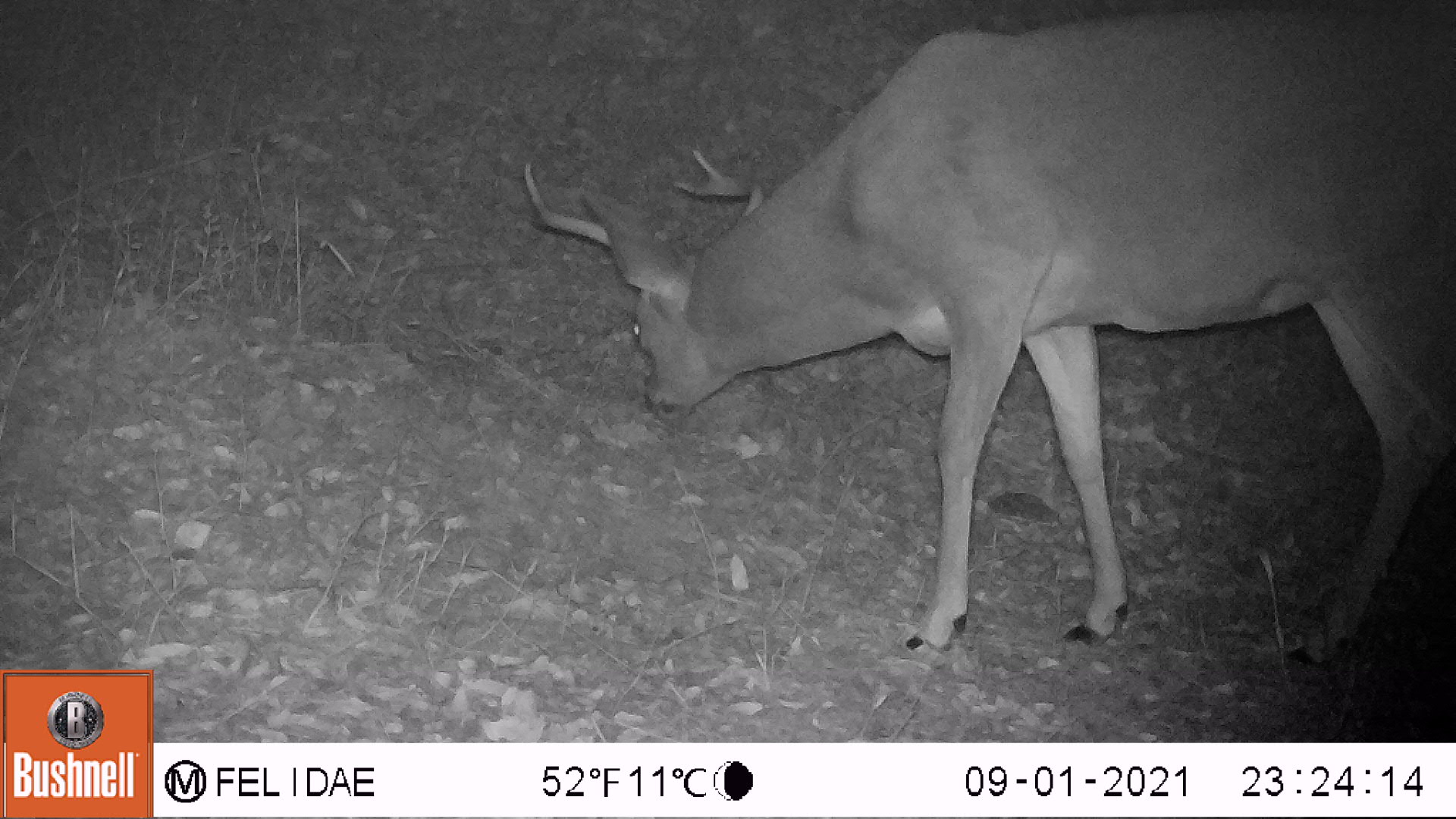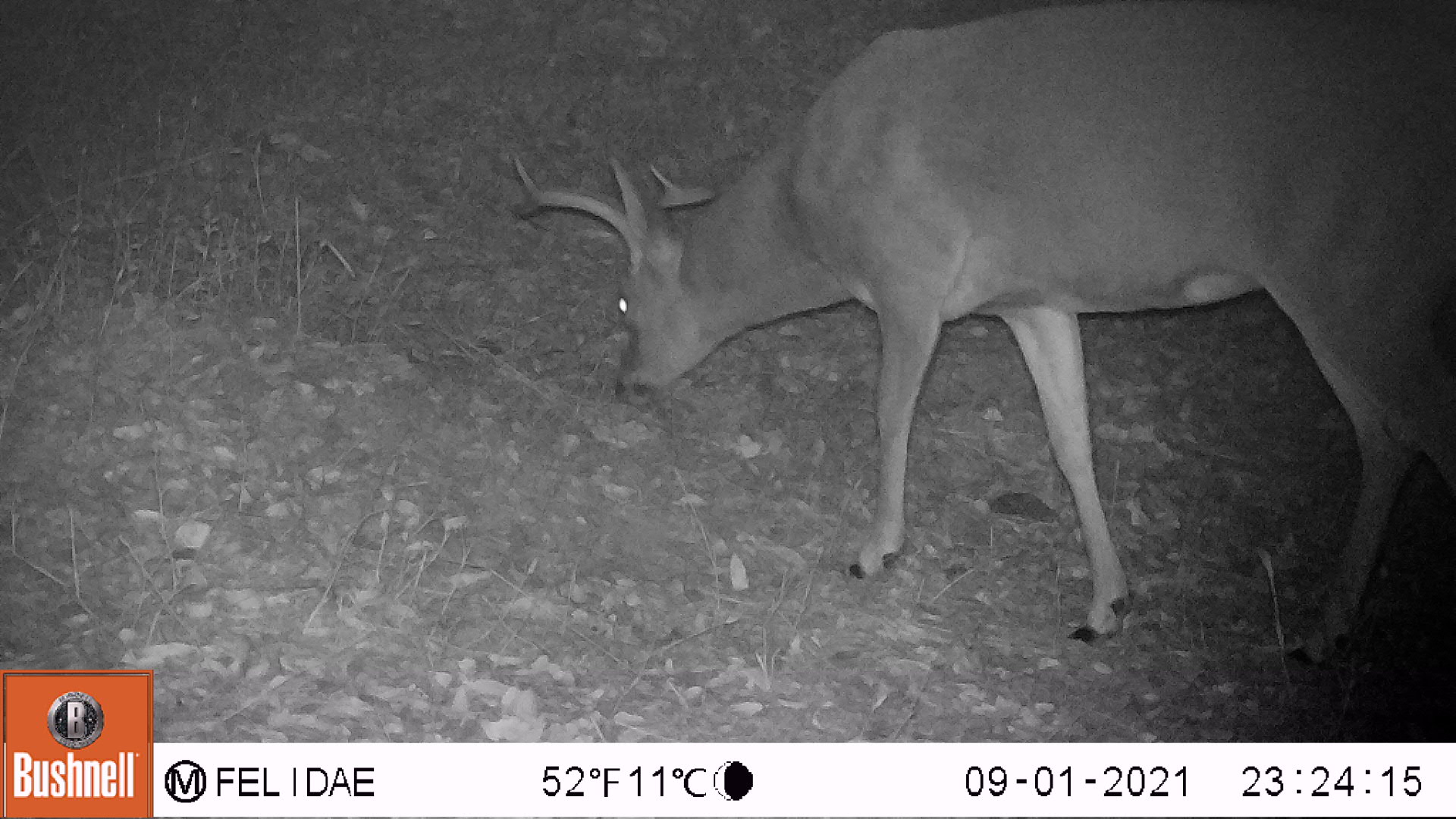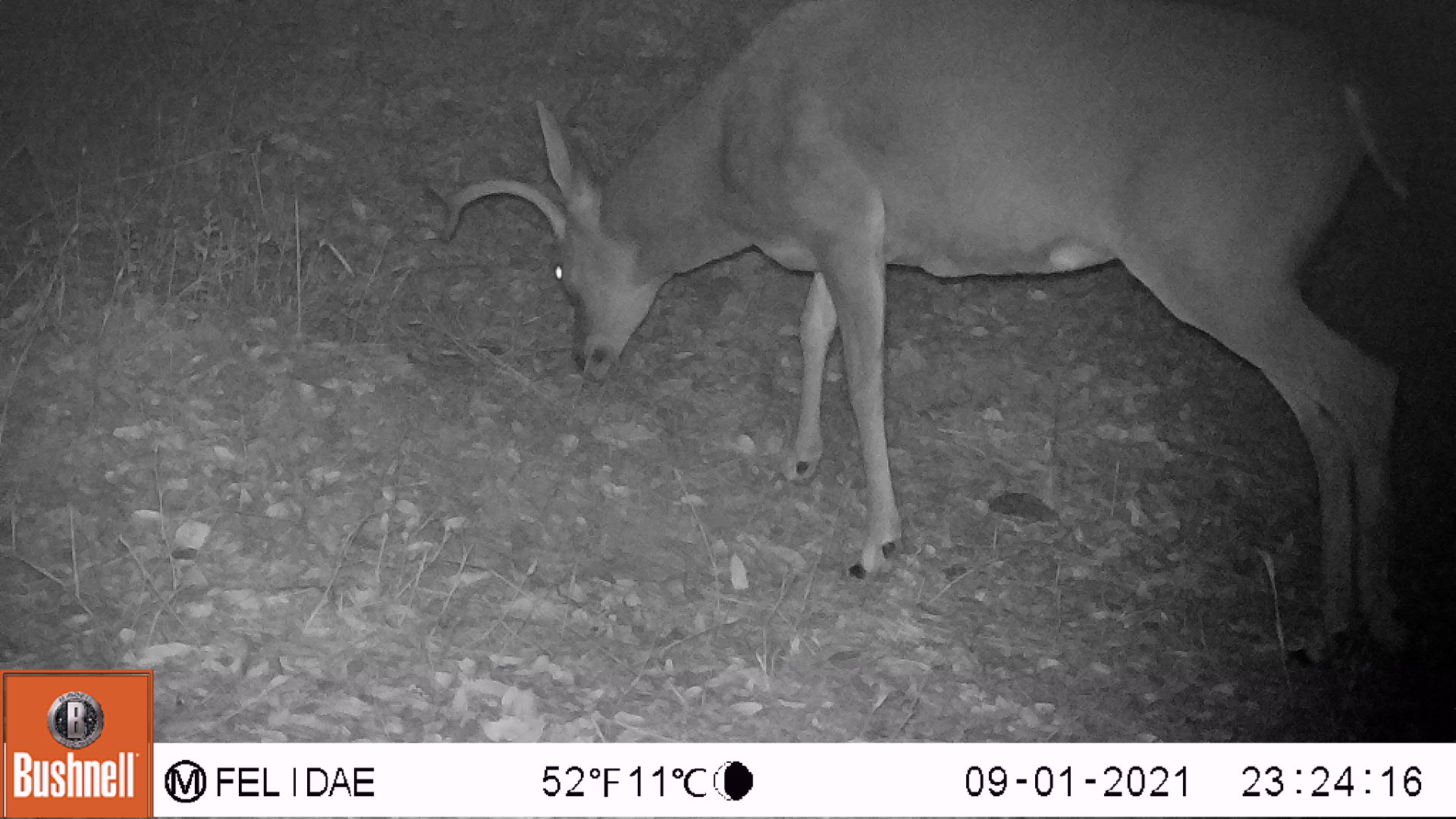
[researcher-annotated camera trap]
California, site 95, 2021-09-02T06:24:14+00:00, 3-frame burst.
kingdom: Animalia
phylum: Chordata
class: Mammalia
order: Artiodactyla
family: Cervidae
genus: Odocoileus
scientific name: Odocoileus hemionus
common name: mule deer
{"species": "mule deer (Odocoileus hemionus)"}